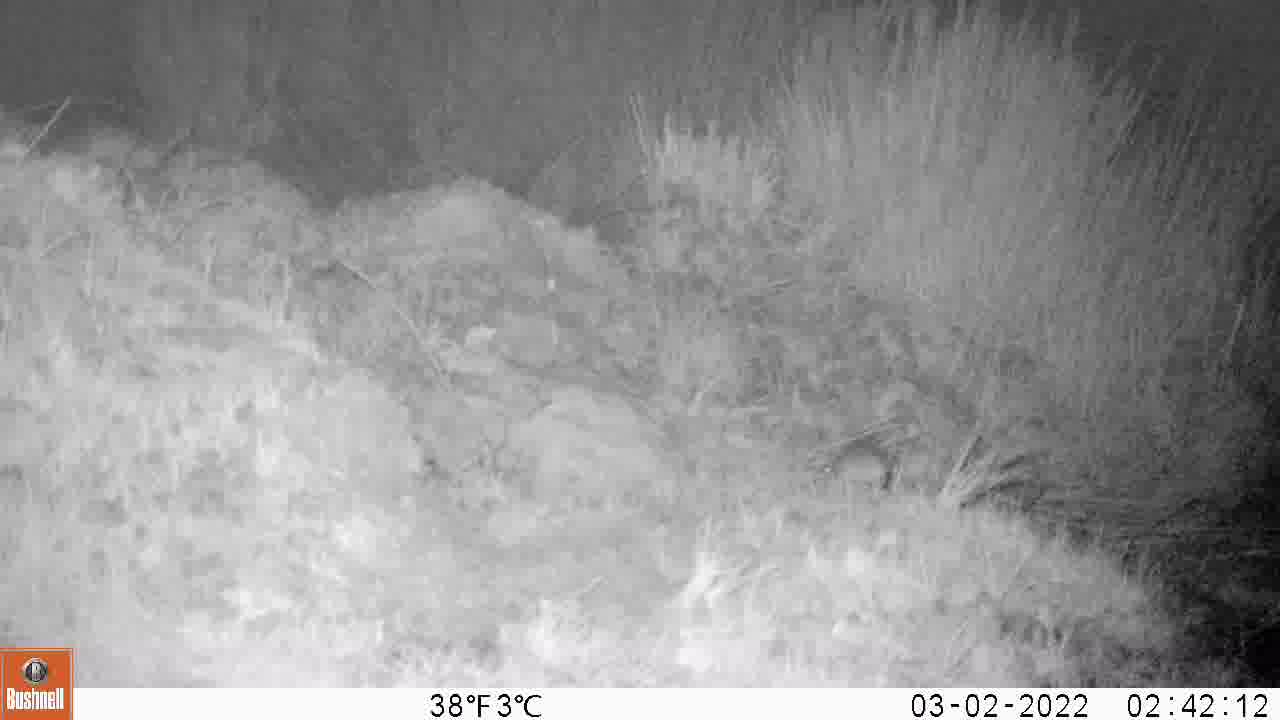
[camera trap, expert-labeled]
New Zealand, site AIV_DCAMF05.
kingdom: Animalia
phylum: Chordata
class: Mammalia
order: Rodentia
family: Muridae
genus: Mus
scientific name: Mus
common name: mouse